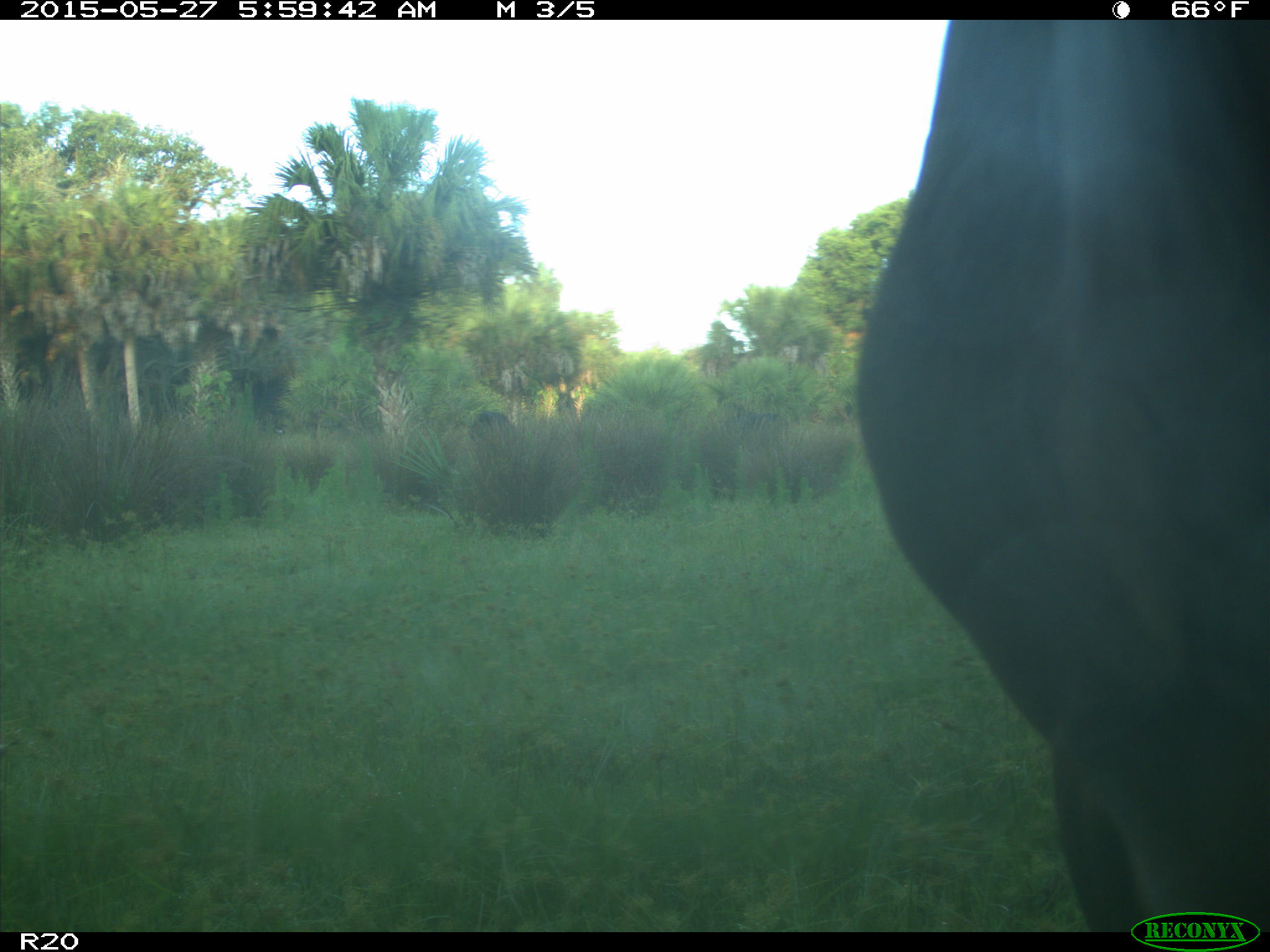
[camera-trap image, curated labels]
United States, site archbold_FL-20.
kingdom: Animalia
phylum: Chordata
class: Mammalia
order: Artiodactyla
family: Bovidae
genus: Bos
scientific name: Bos taurus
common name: domestic cow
Bos taurus (domestic cow).